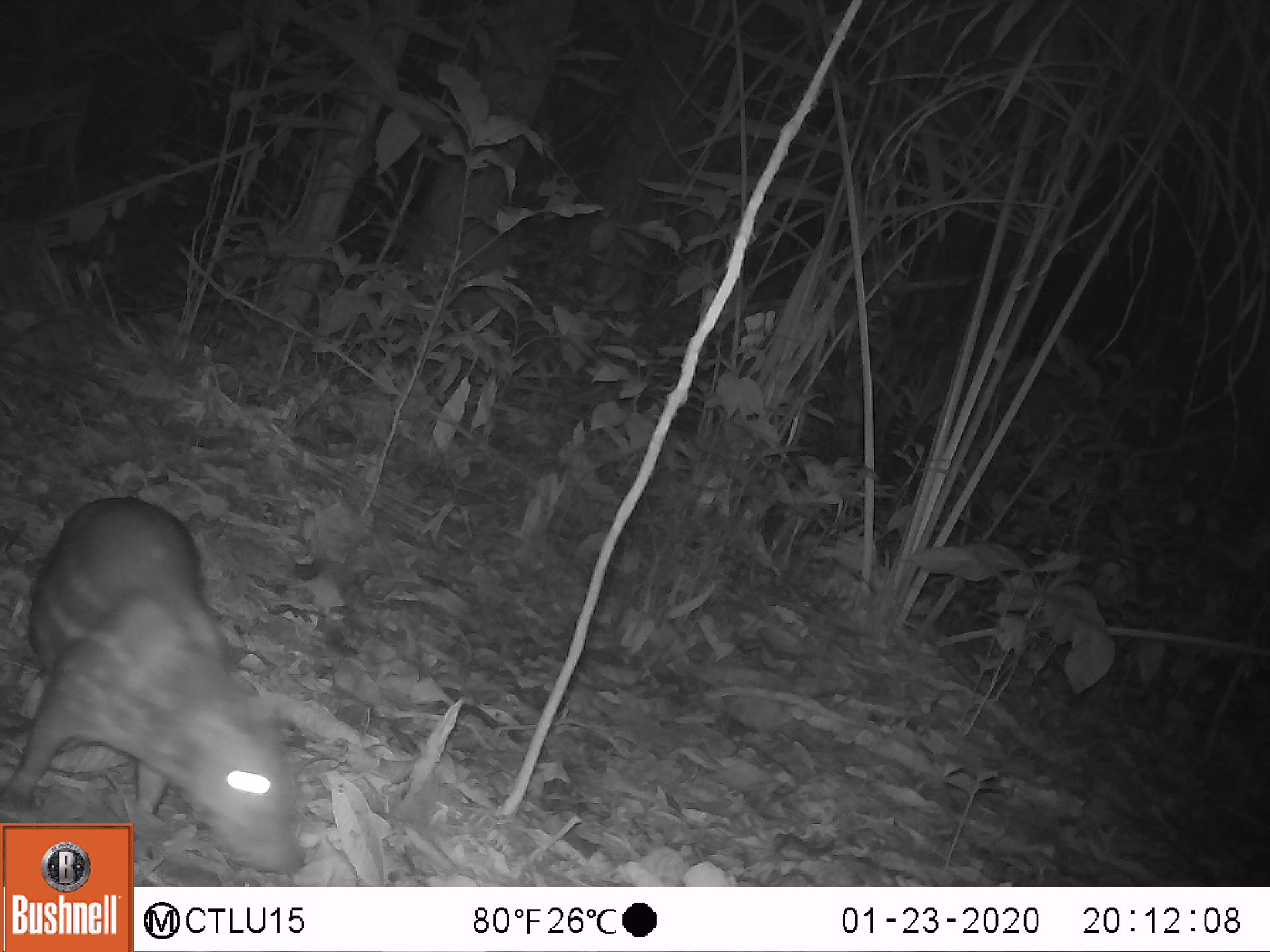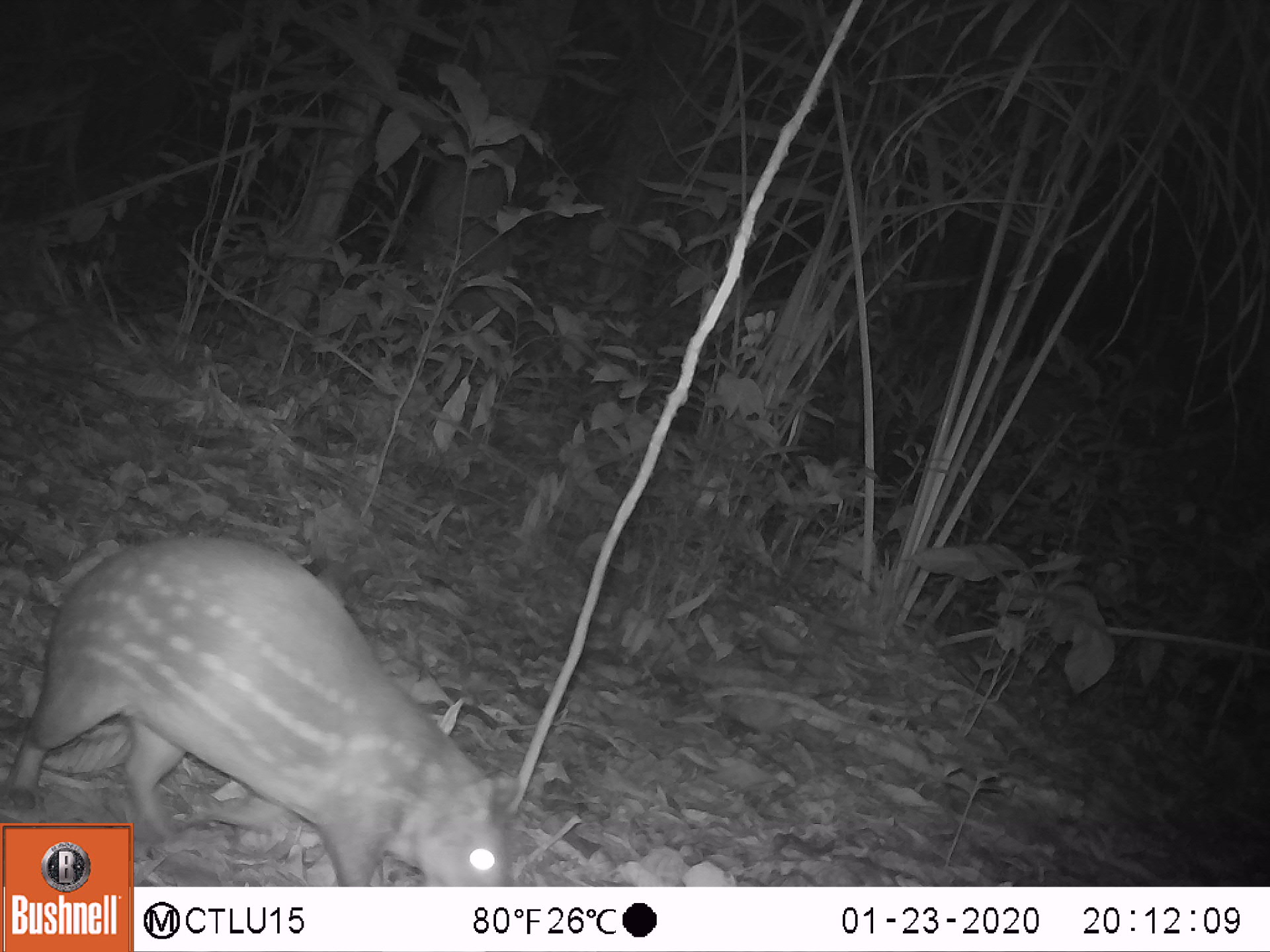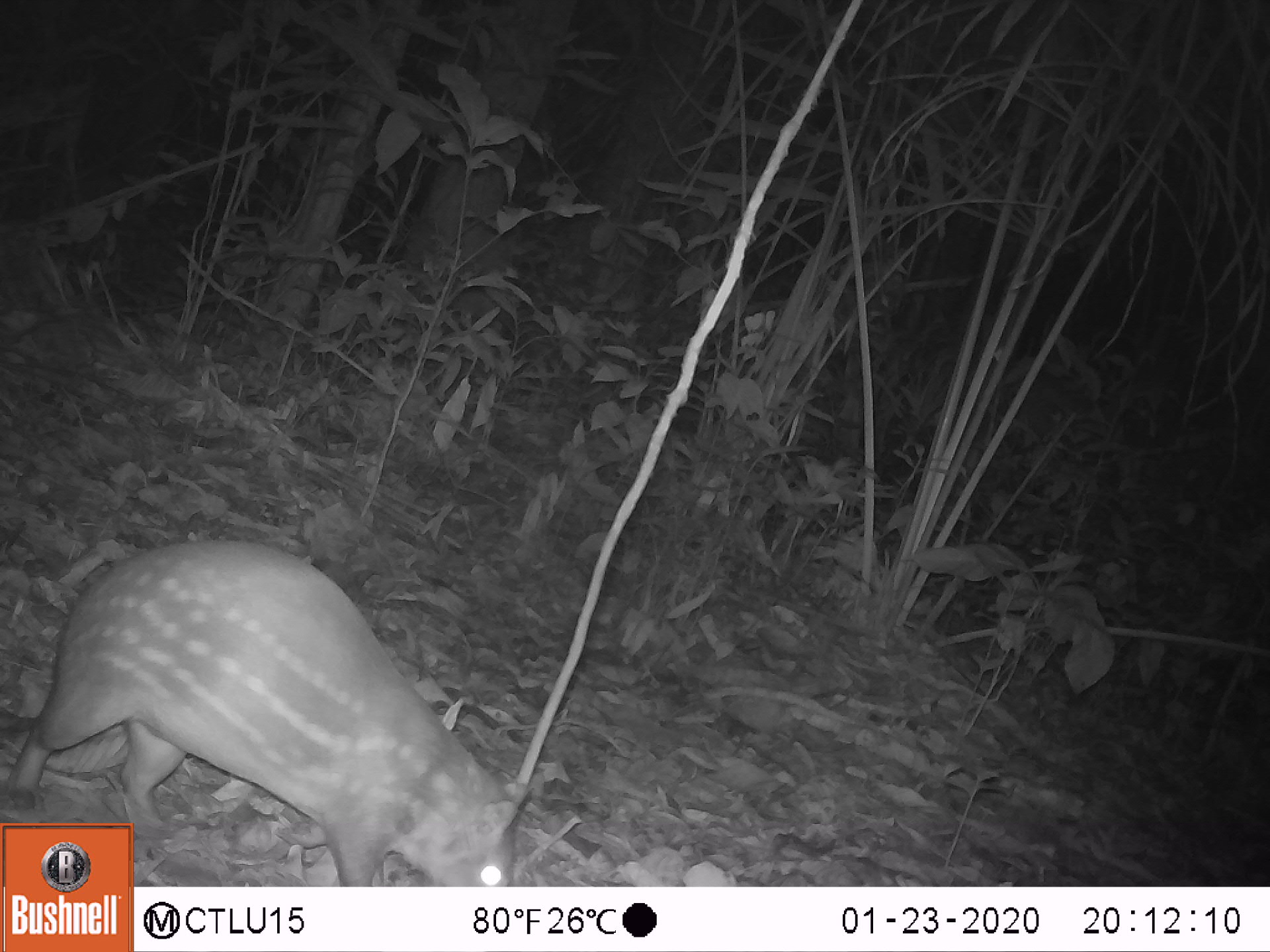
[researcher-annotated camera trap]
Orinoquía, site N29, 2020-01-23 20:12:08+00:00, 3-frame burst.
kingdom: Animalia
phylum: Chordata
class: Mammalia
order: Rodentia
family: Cuniculidae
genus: Cuniculus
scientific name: Cuniculus paca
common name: spotted paca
Spotted paca (Cuniculus paca).